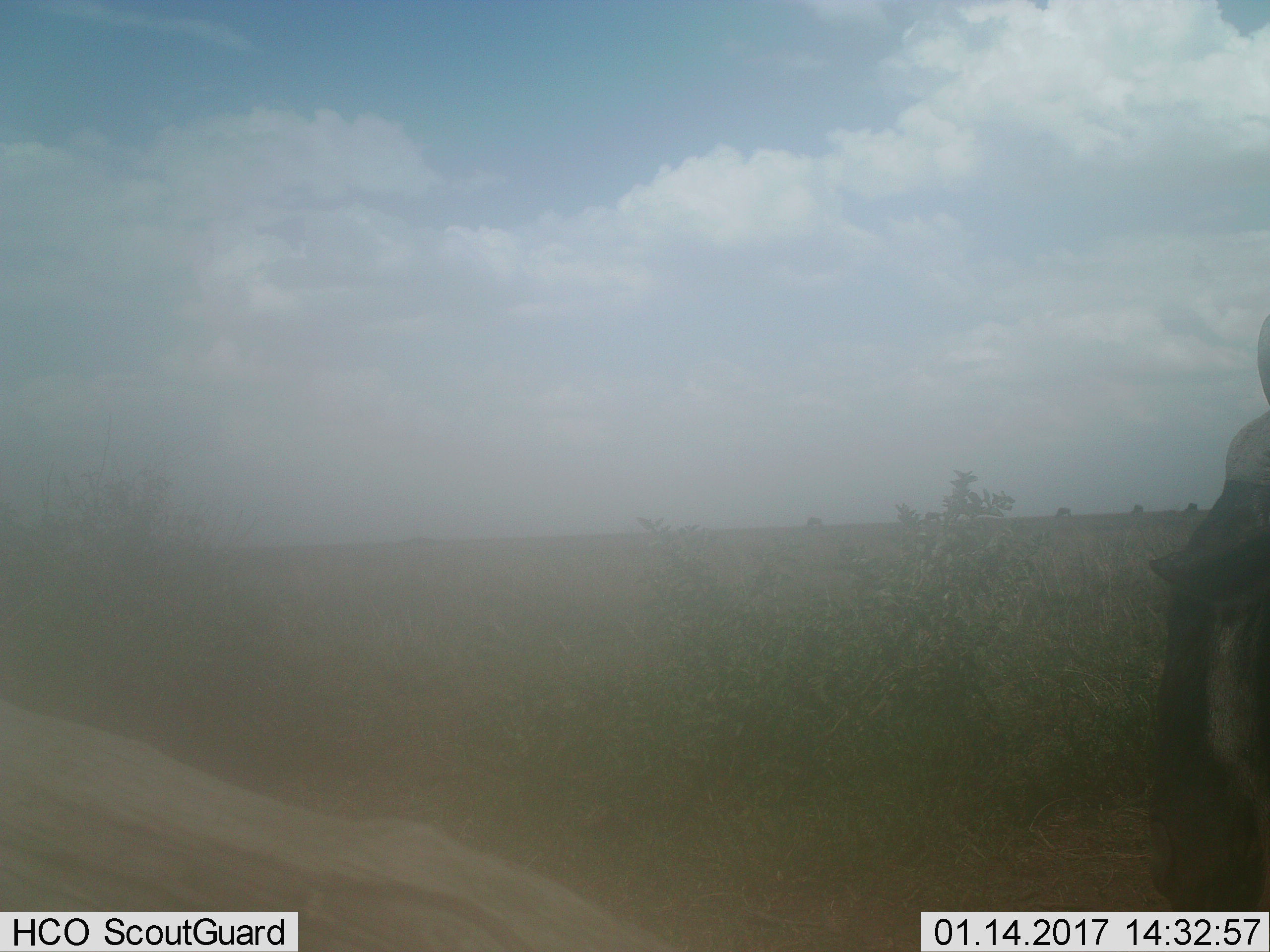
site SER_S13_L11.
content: unidentified animal